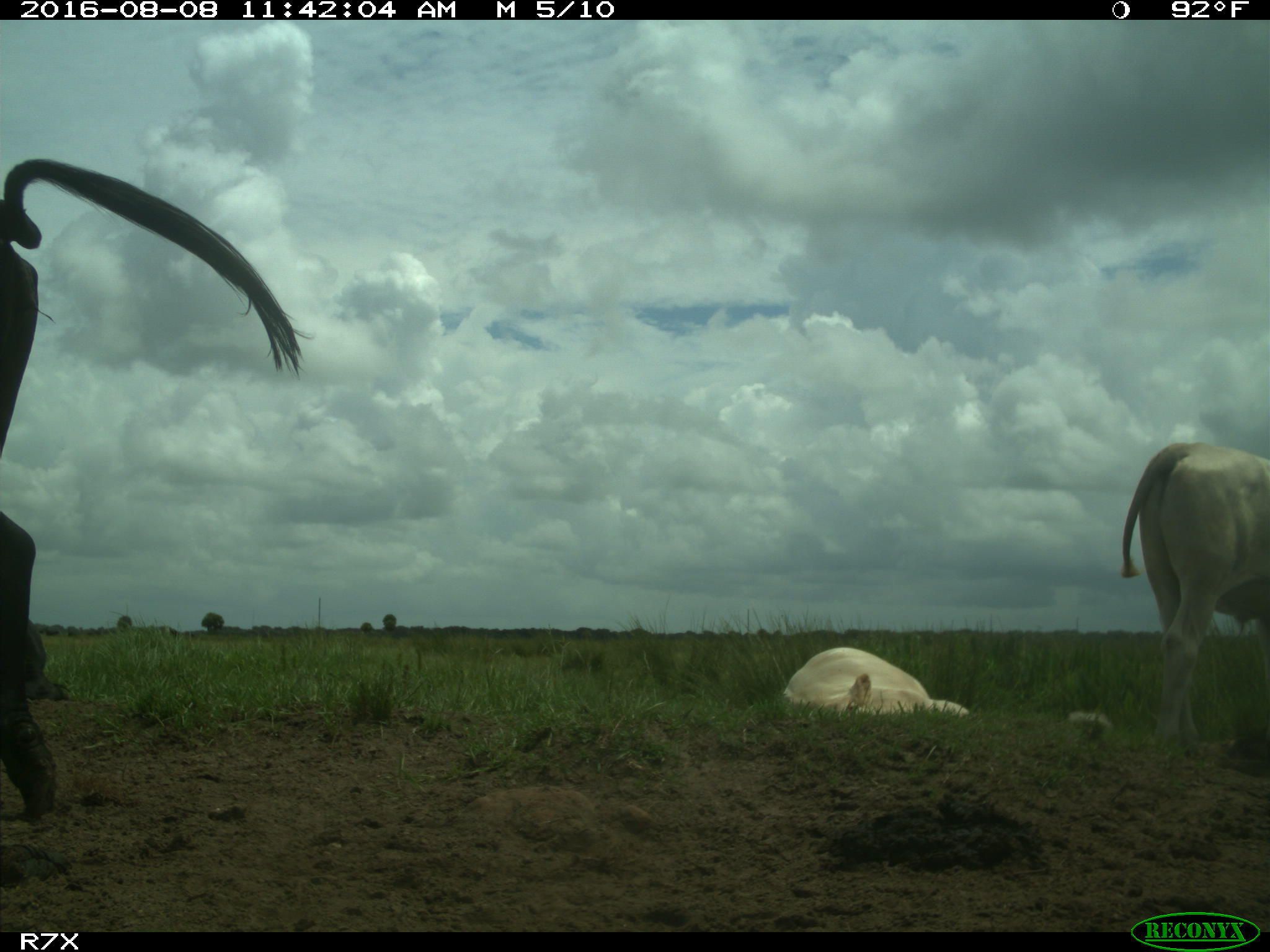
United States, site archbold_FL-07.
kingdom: Animalia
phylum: Chordata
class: Mammalia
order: Artiodactyla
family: Bovidae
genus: Bos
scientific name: Bos taurus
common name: domestic cow